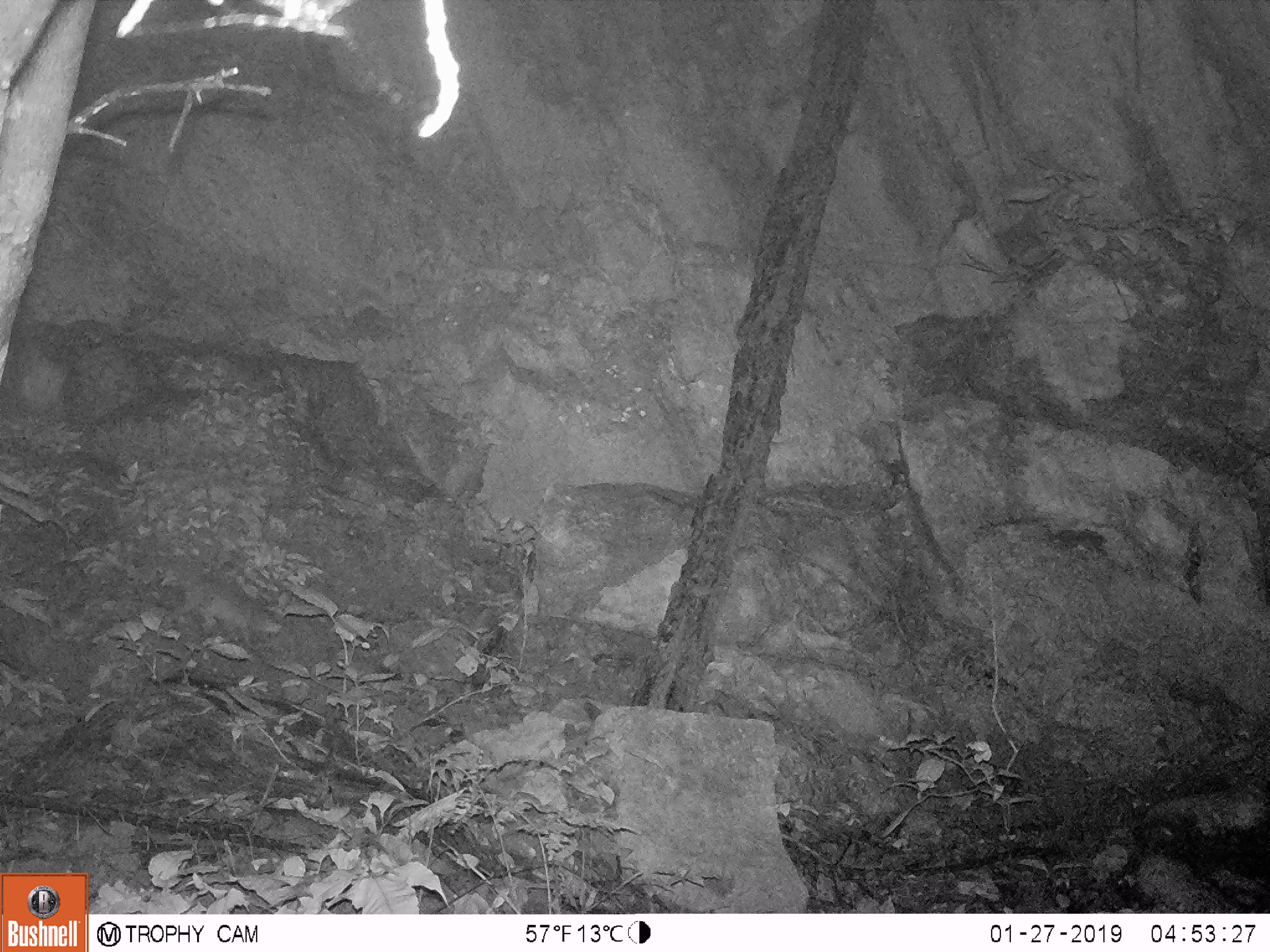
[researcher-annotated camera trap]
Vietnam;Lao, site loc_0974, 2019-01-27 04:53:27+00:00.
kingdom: Animalia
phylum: Chordata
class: Mammalia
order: Rodentia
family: Muridae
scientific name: Muridae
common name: old-world mice and rats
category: unidentified murid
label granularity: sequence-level